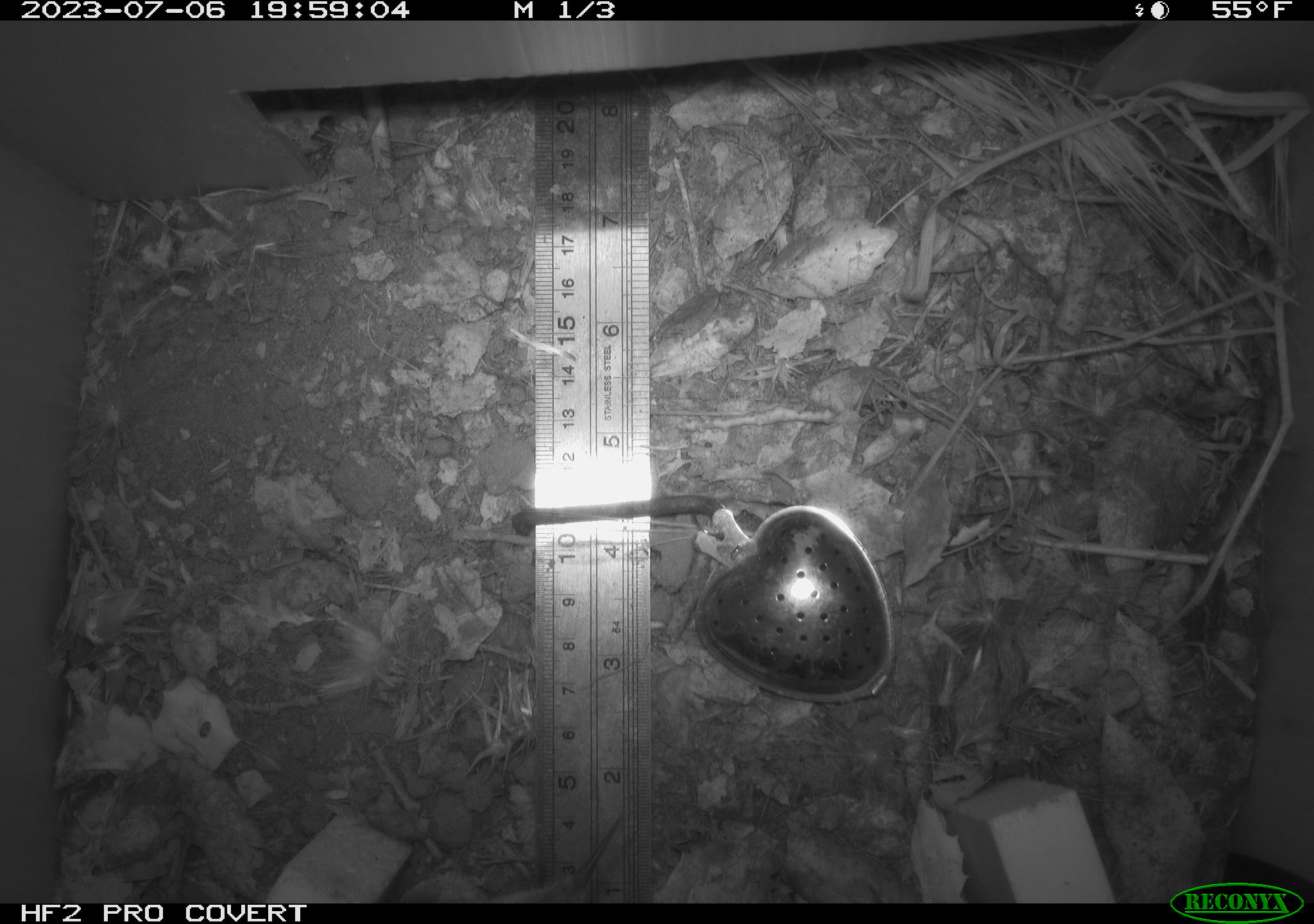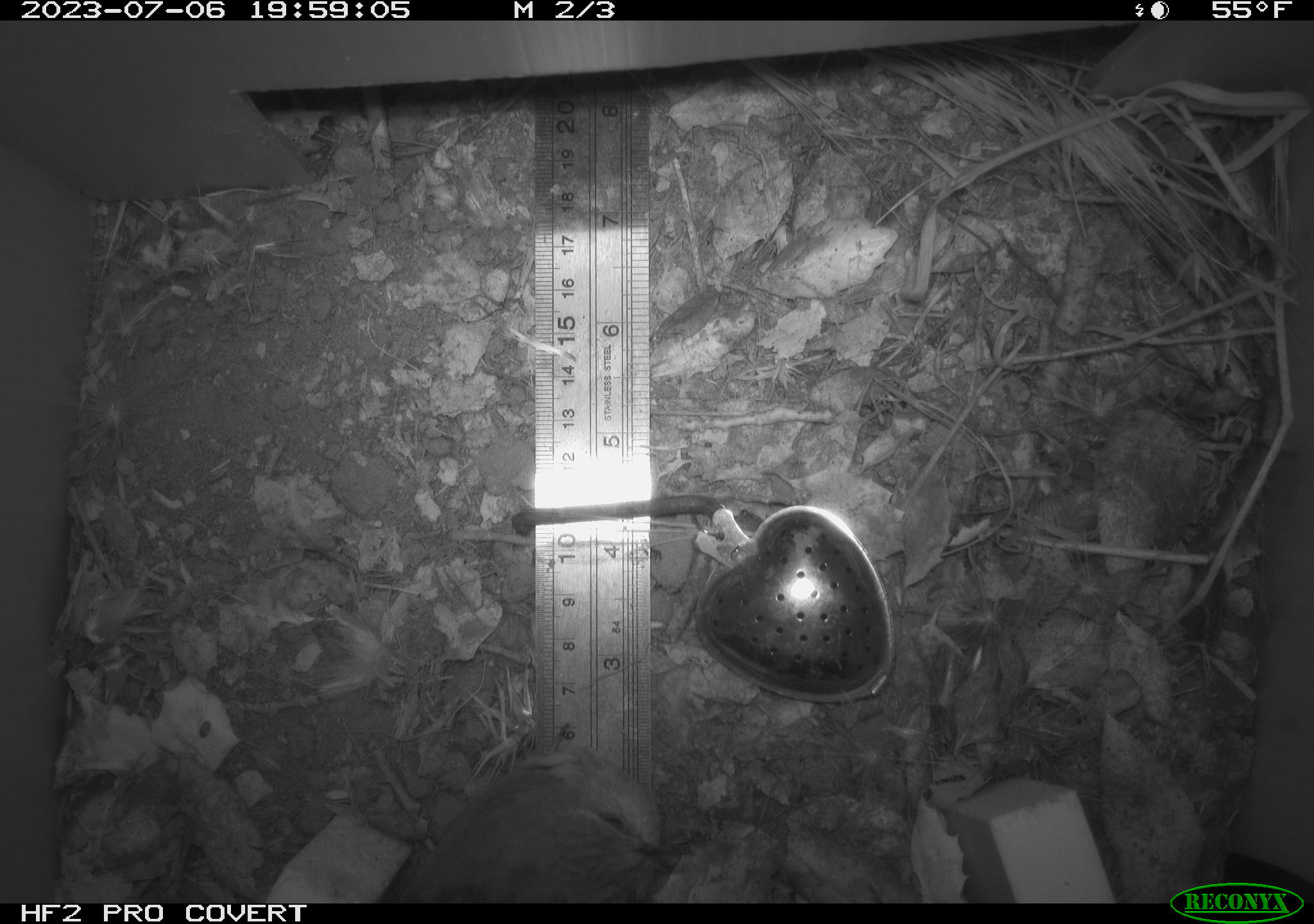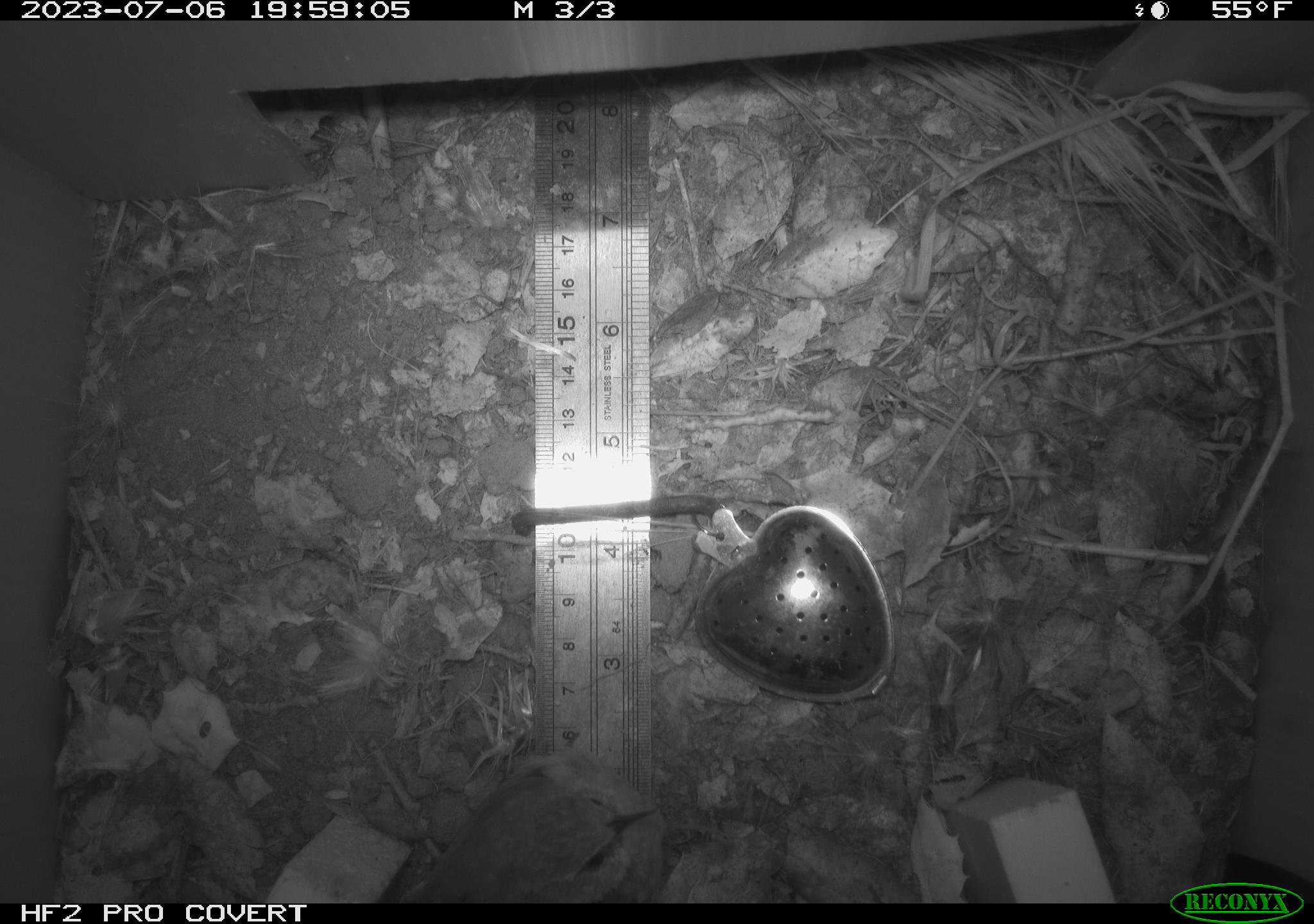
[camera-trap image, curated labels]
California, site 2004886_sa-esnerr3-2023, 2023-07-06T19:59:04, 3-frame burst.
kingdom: Animalia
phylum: Chordata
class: Aves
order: Passeriformes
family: Troglodytidae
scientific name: Troglodytidae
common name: wren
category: troglodytidae family